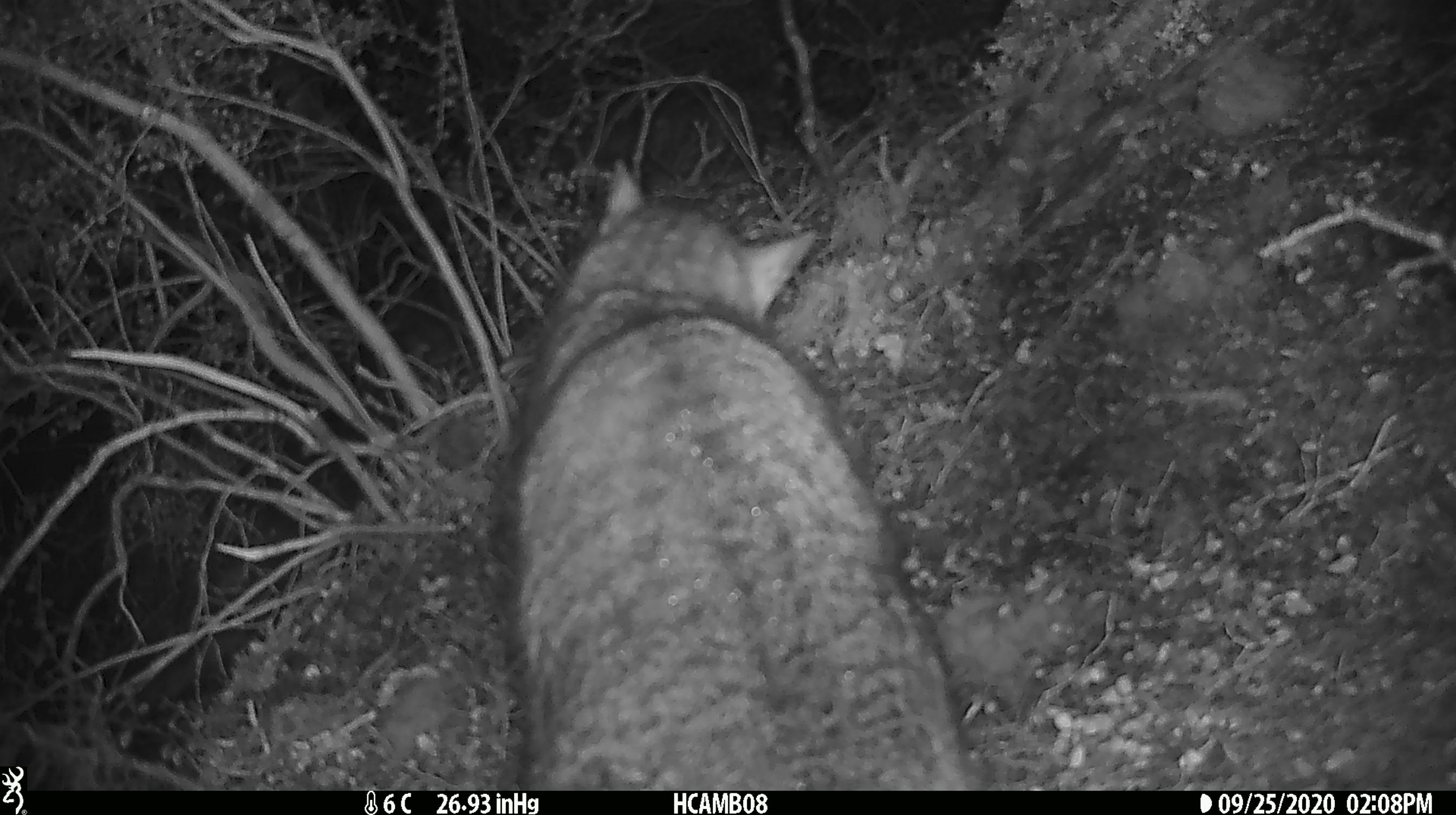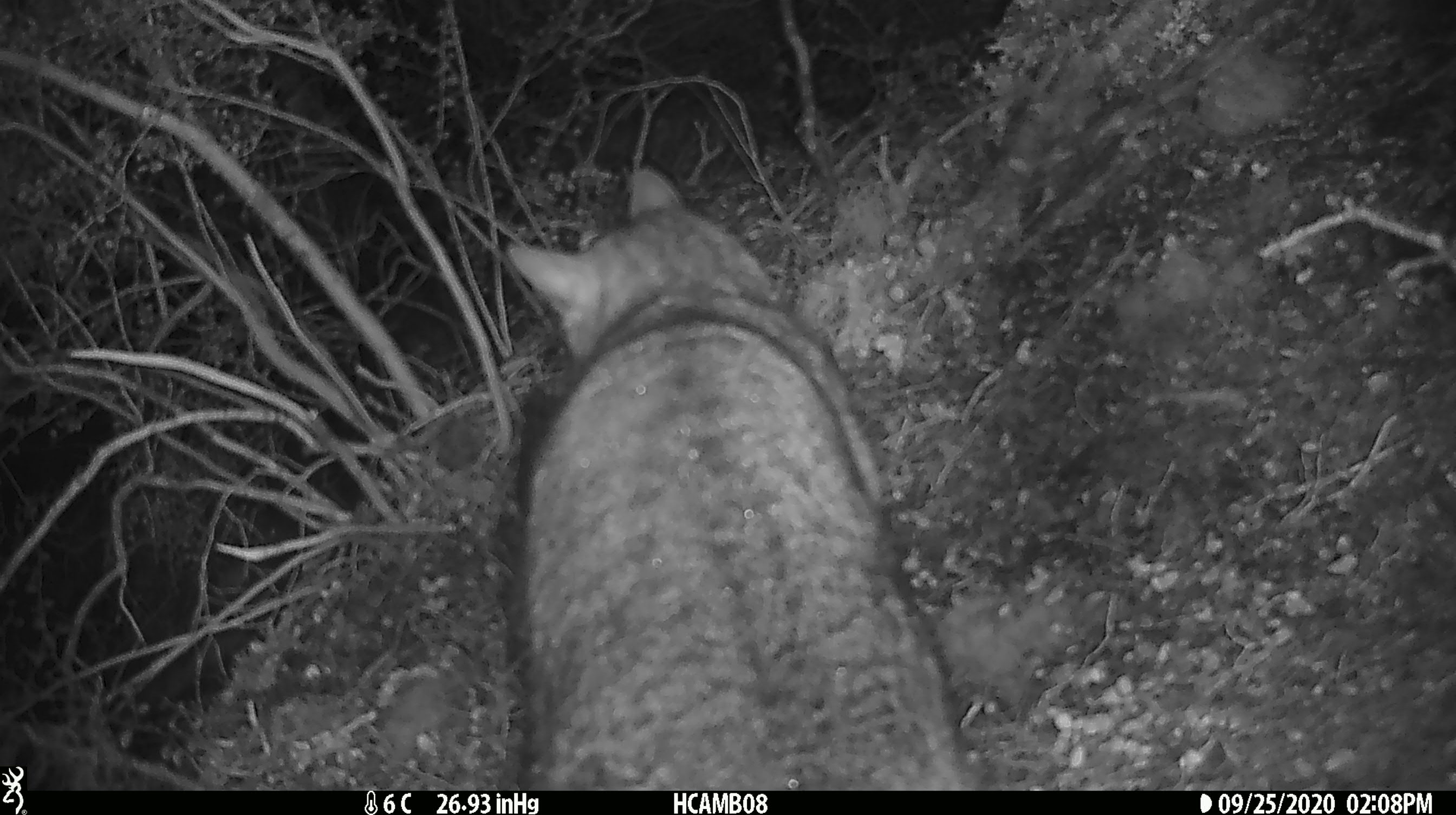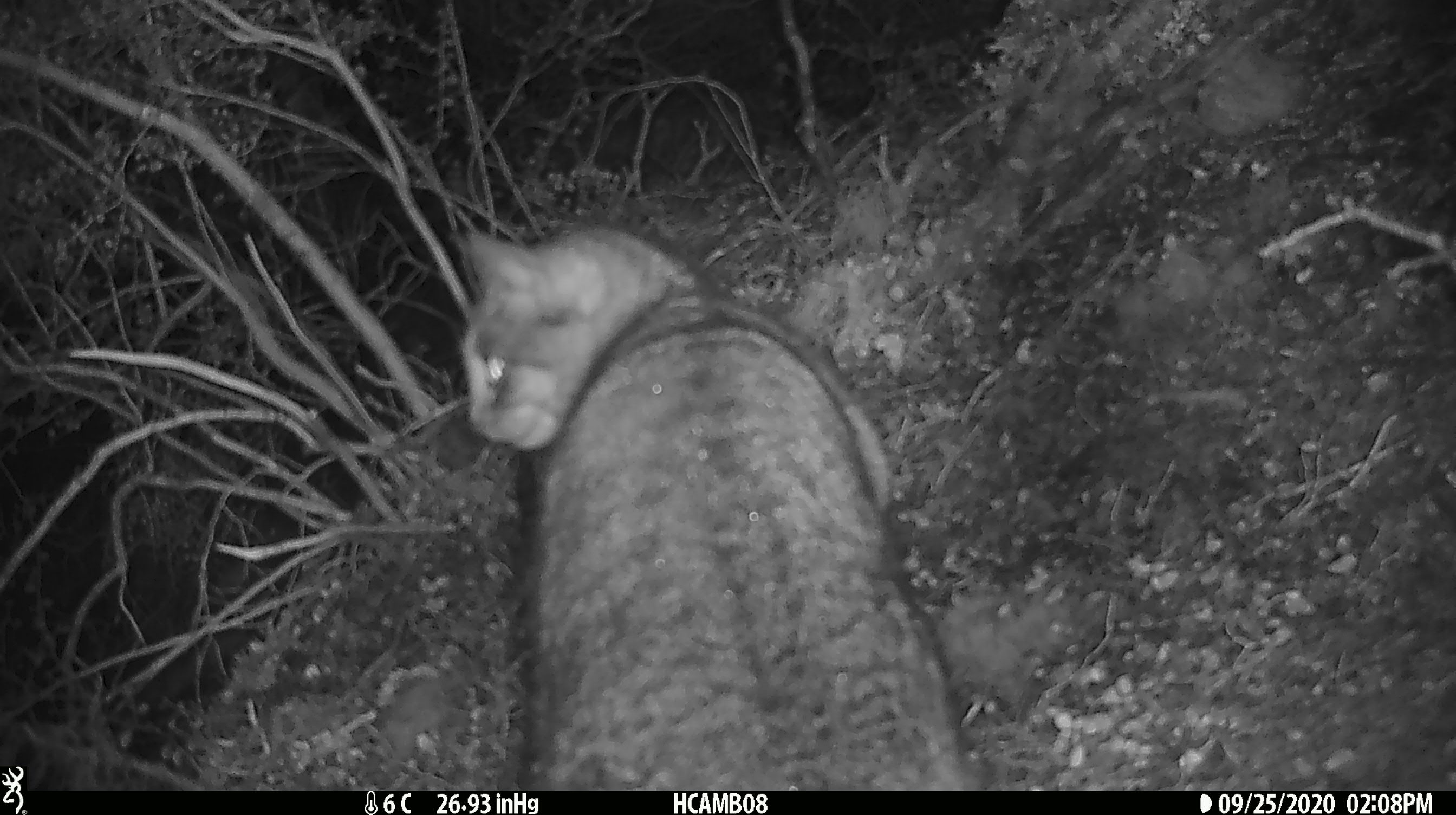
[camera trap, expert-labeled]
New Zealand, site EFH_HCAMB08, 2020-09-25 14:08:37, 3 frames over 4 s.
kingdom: Animalia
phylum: Chordata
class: Mammalia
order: Carnivora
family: Felidae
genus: Felis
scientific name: Felis catus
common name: domestic cat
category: cat